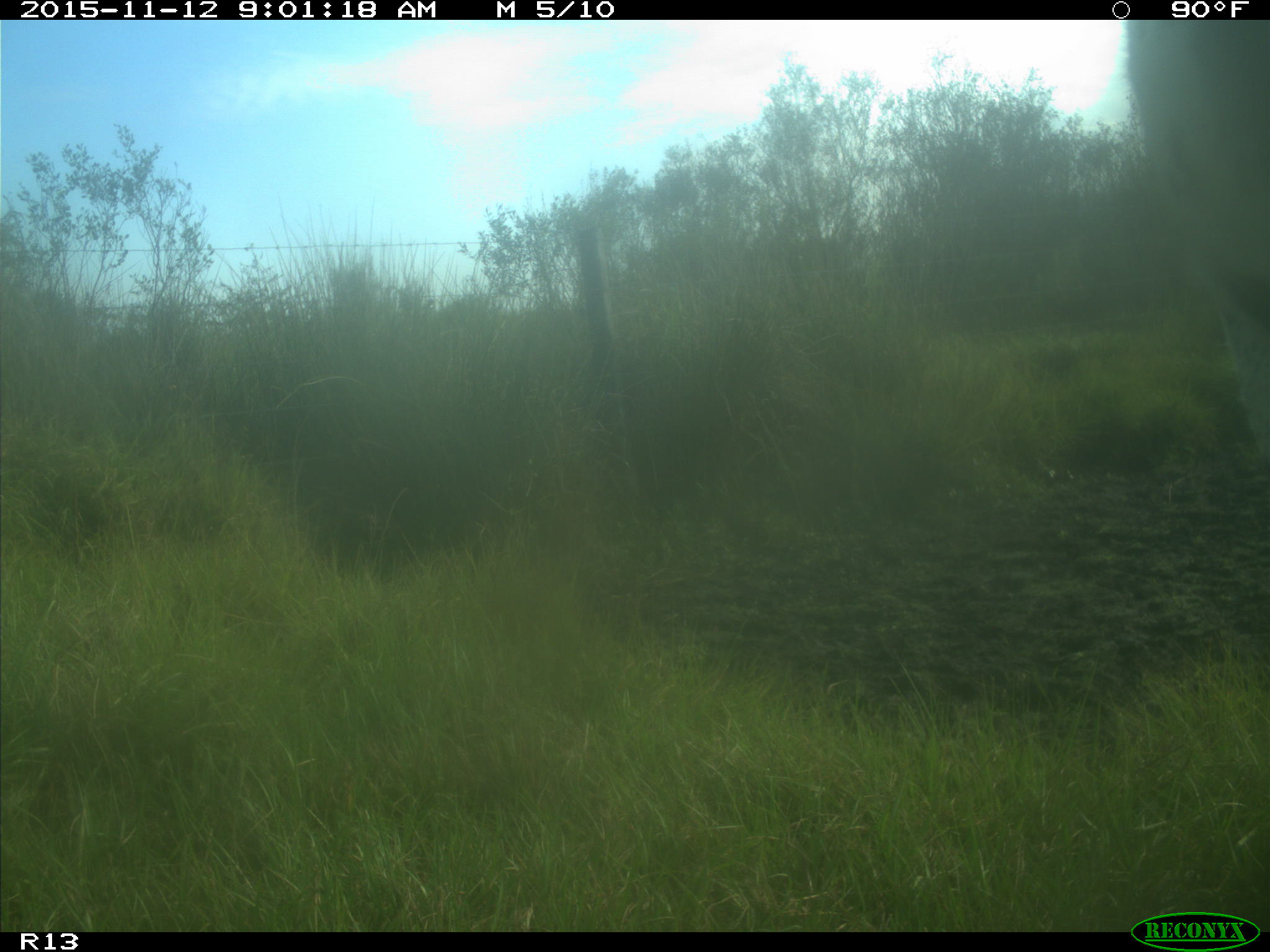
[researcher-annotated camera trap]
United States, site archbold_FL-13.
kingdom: Animalia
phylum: Chordata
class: Mammalia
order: Artiodactyla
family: Bovidae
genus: Bos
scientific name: Bos taurus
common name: domestic cow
Bos taurus (domestic cow).